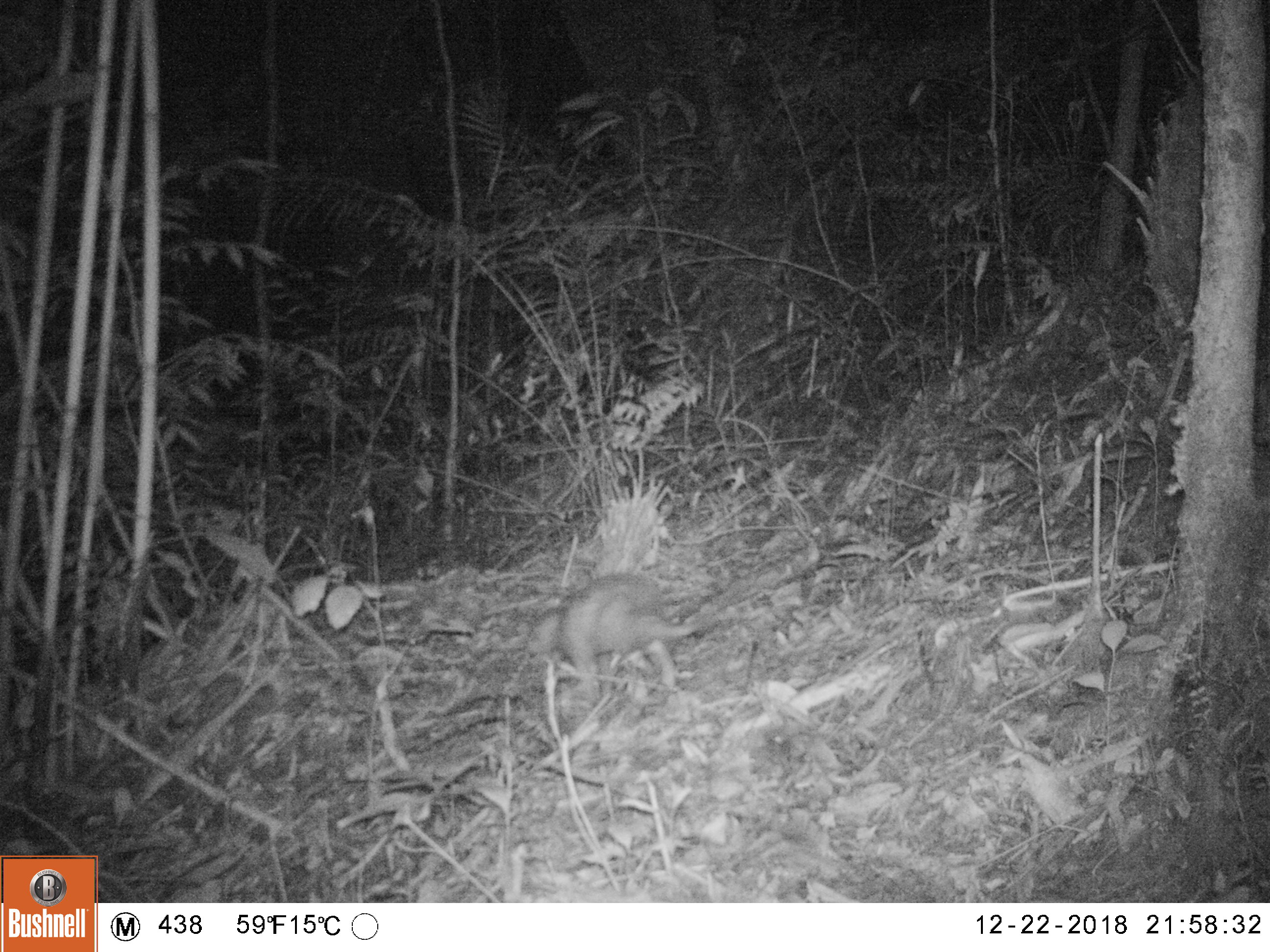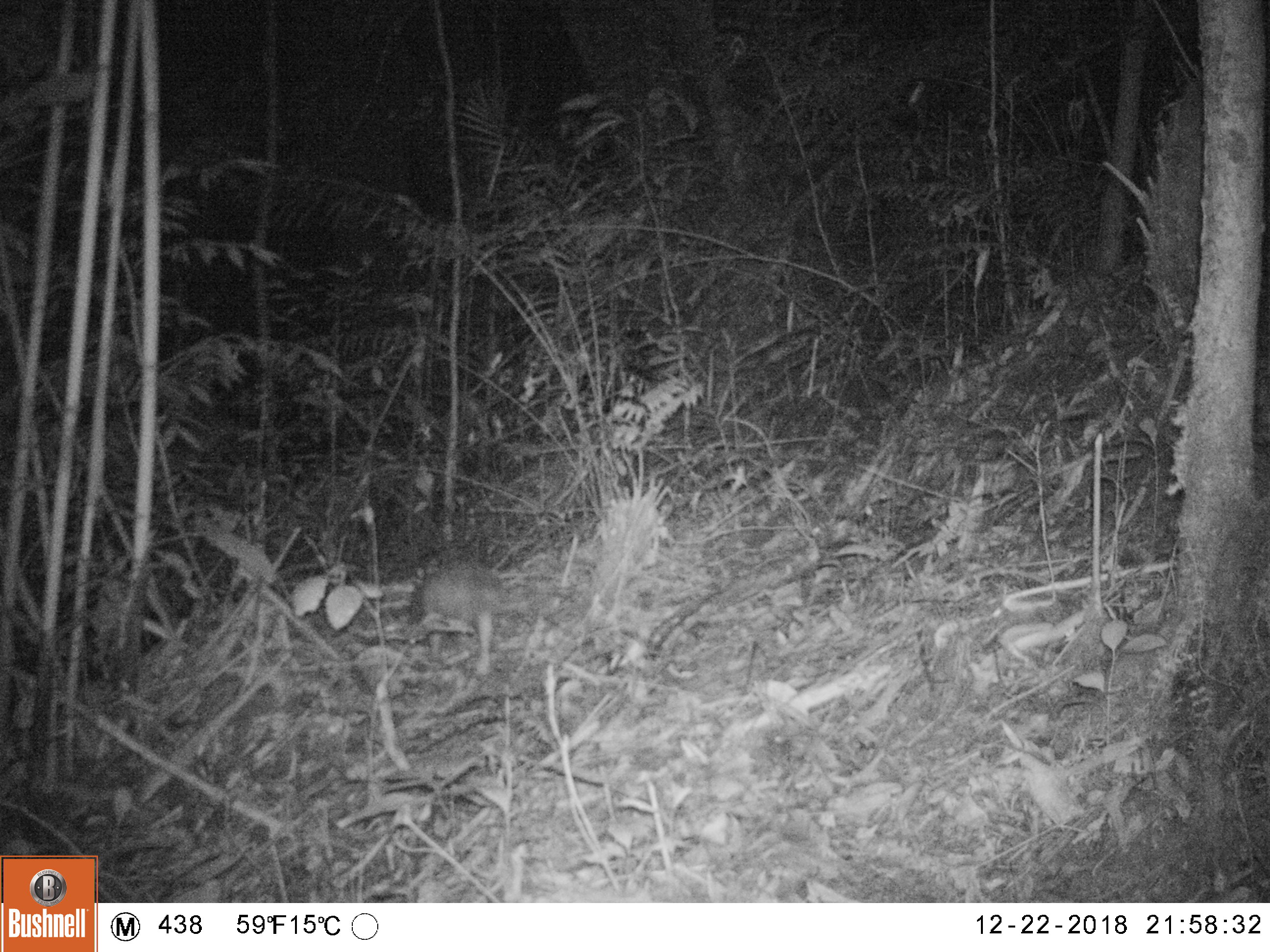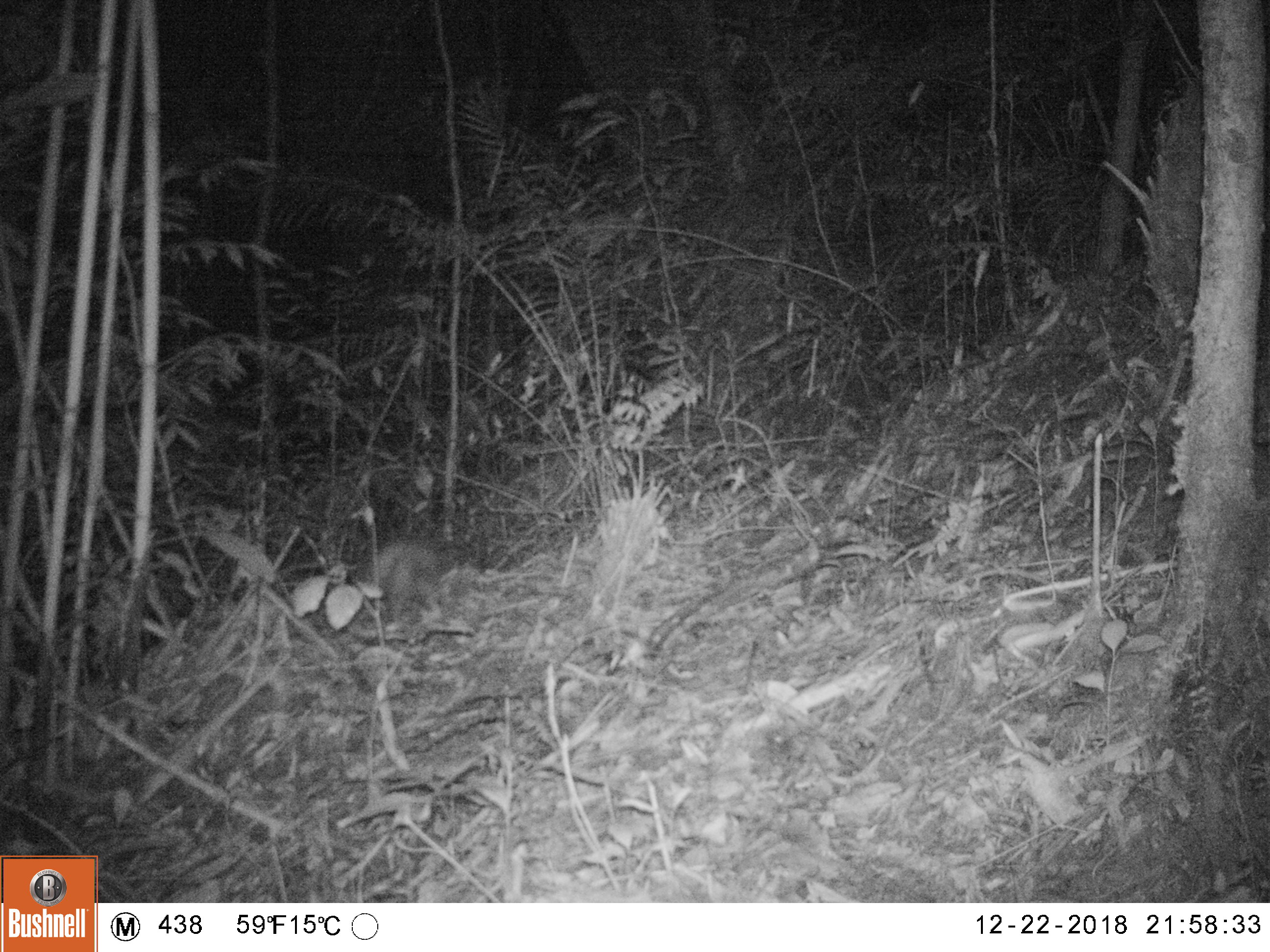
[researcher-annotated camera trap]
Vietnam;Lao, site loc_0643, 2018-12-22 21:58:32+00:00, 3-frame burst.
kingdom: Animalia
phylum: Chordata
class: Mammalia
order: Rodentia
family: Hystricidae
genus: Atherurus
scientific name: Atherurus macrourus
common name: asiatic brush-tailed porcupine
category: asiatic brush tailed porcupine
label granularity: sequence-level